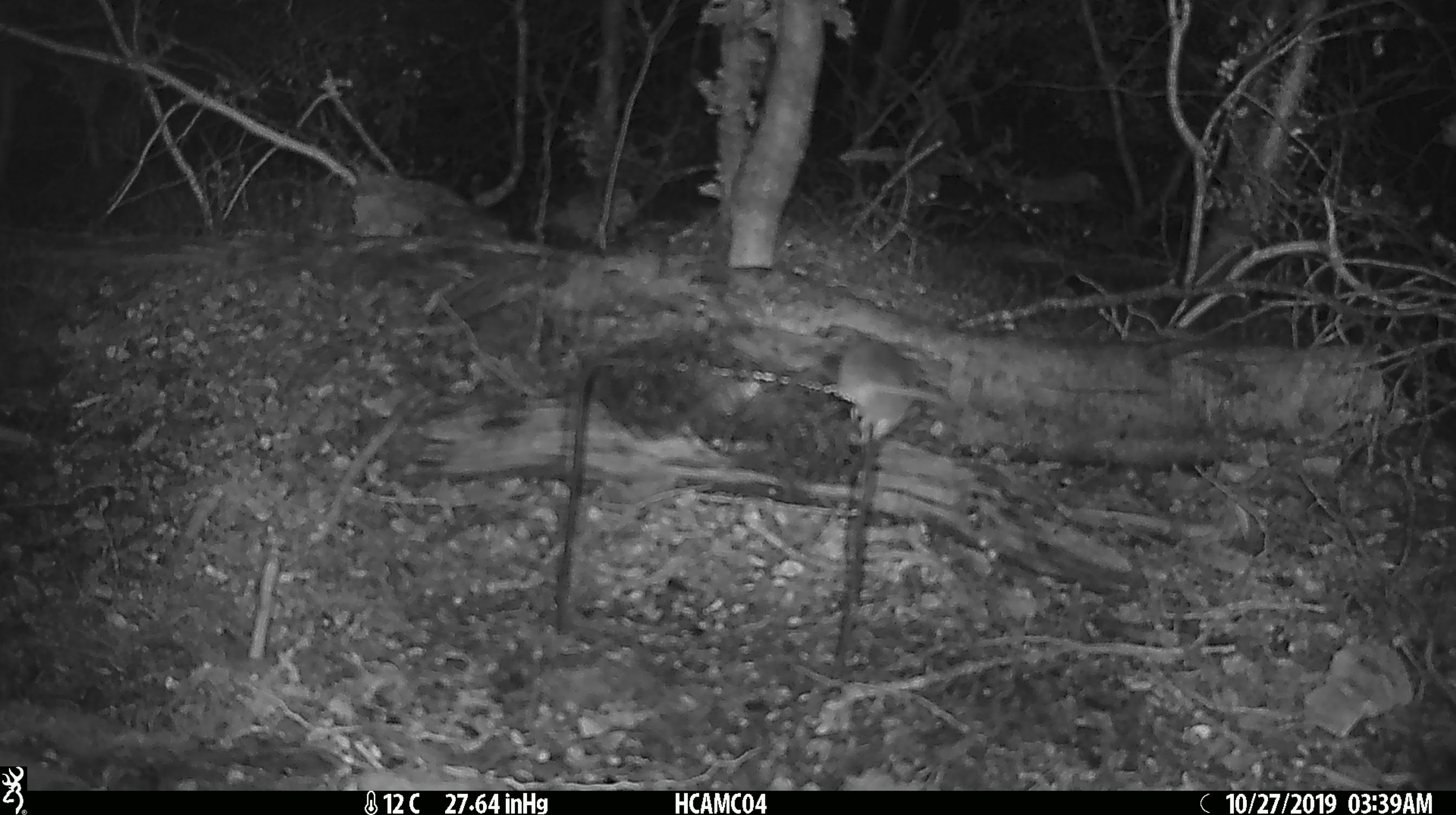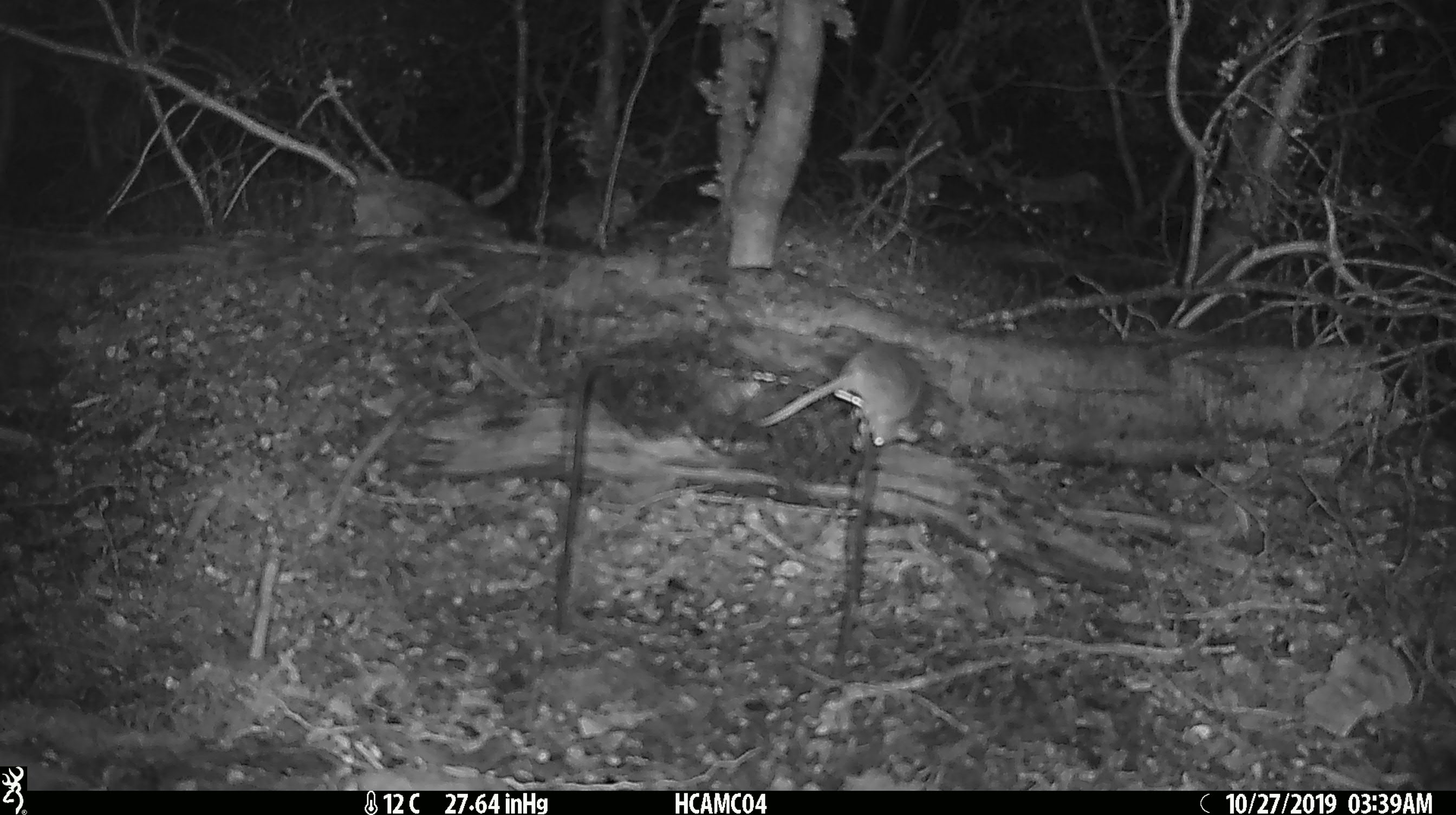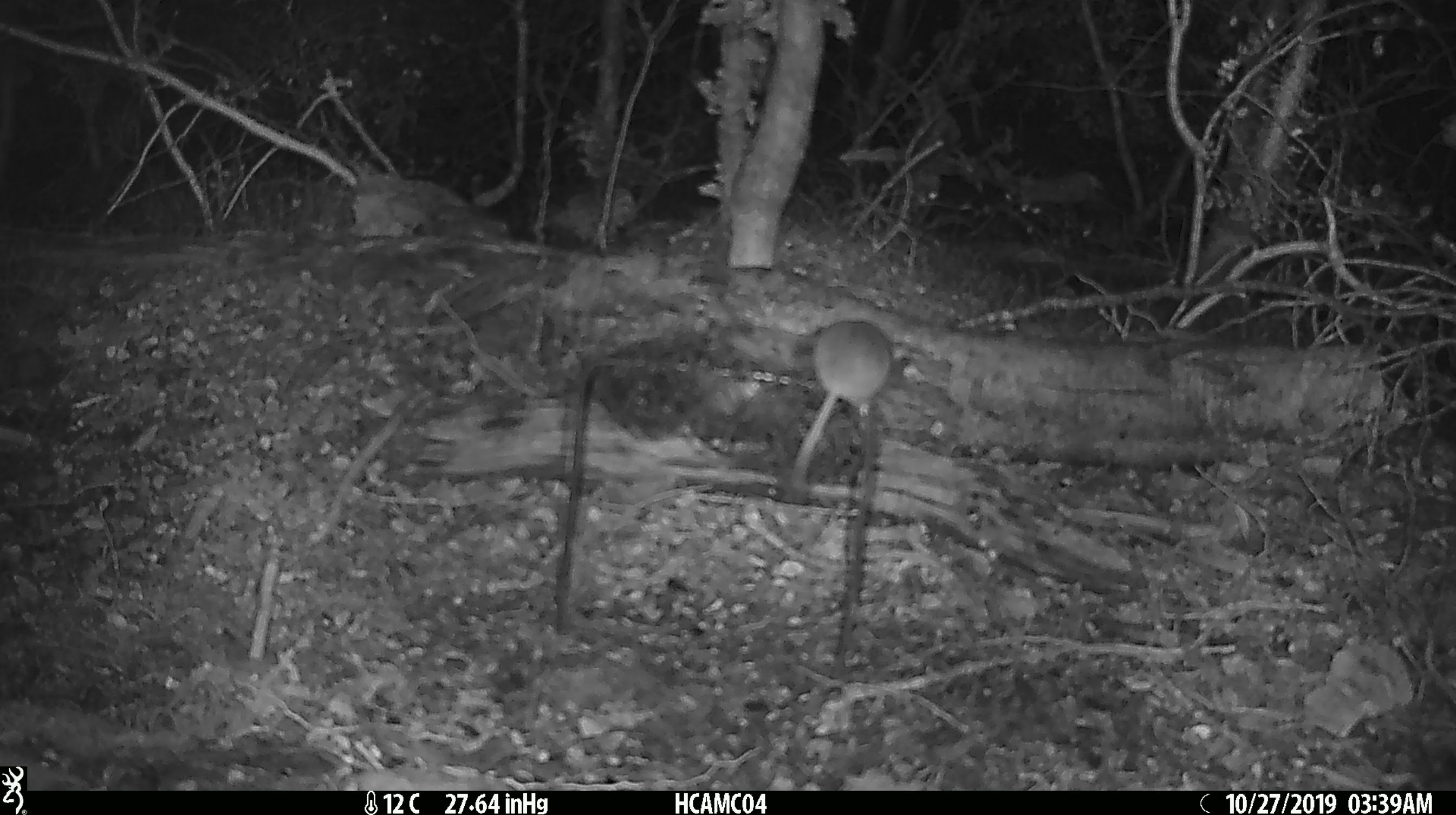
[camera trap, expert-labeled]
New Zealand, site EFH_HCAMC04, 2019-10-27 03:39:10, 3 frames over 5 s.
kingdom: Animalia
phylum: Chordata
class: Mammalia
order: Rodentia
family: Muridae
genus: Mus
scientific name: Mus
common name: mouse